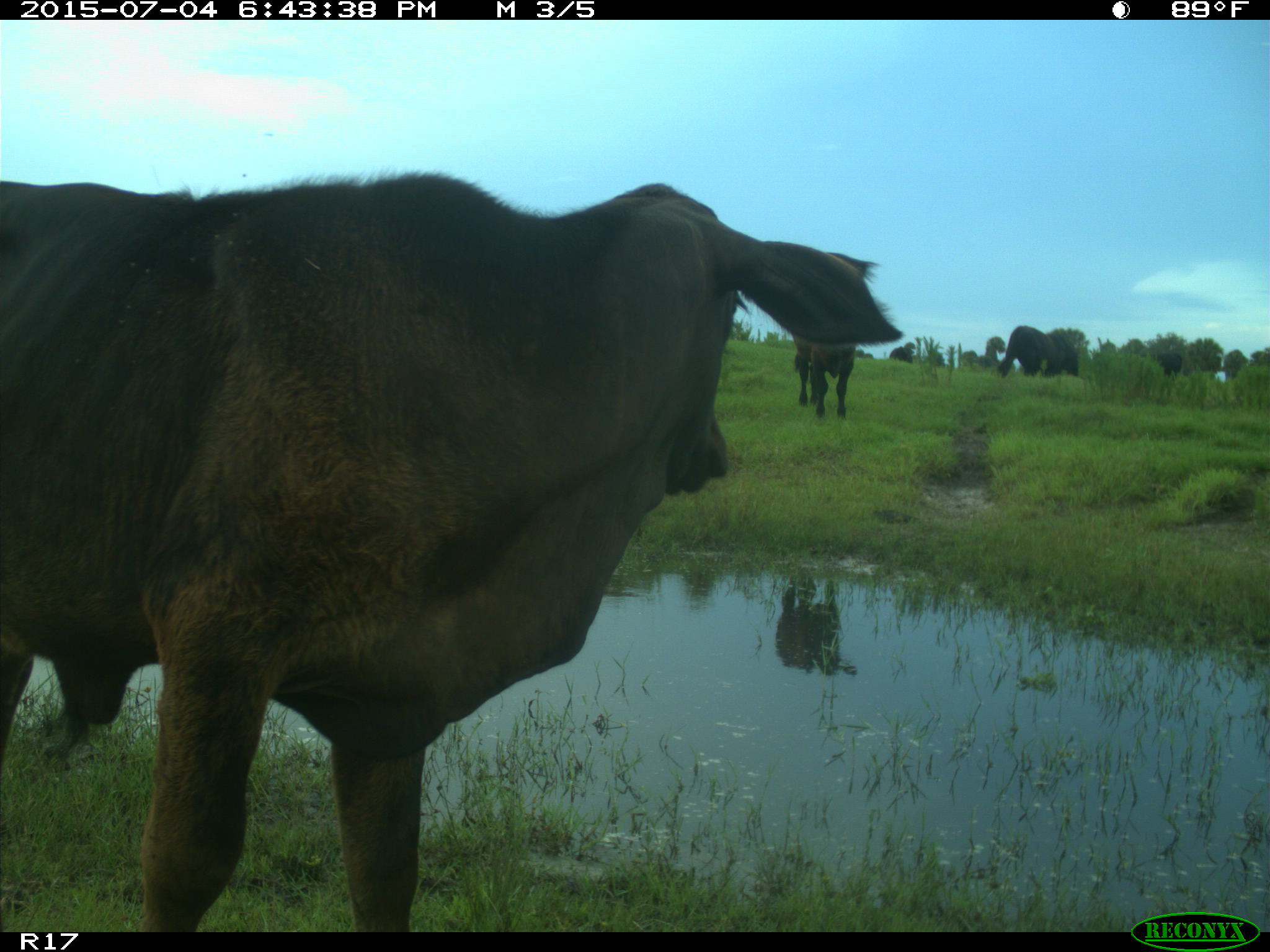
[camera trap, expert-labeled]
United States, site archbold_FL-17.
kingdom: Animalia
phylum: Chordata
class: Mammalia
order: Artiodactyla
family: Bovidae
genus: Bos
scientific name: Bos taurus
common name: domestic cow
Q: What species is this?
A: Bos taurus (domestic cow).